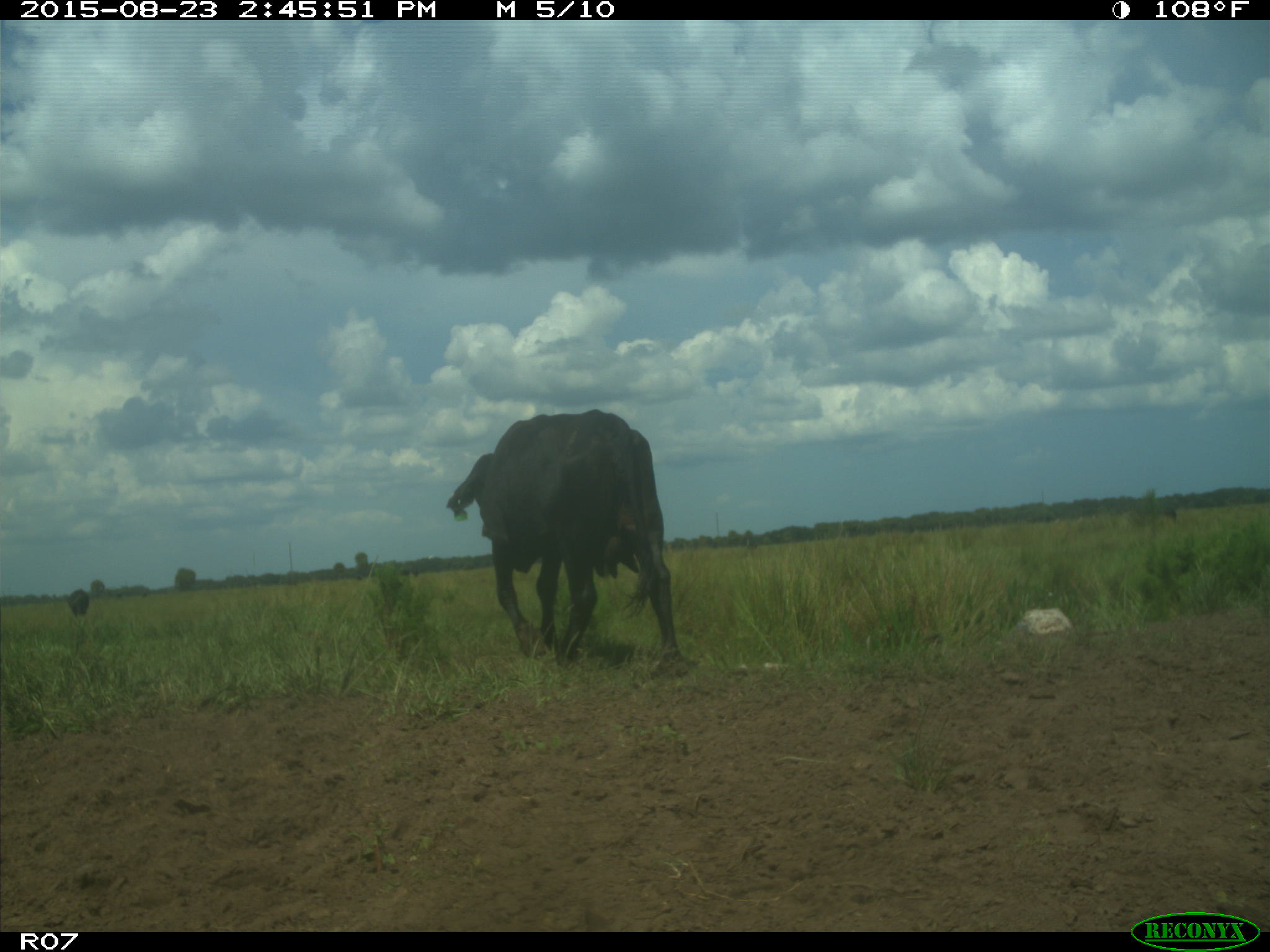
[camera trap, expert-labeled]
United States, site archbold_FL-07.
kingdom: Animalia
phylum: Chordata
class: Mammalia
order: Artiodactyla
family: Bovidae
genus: Bos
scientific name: Bos taurus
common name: domestic cow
Bos taurus (domestic cow).